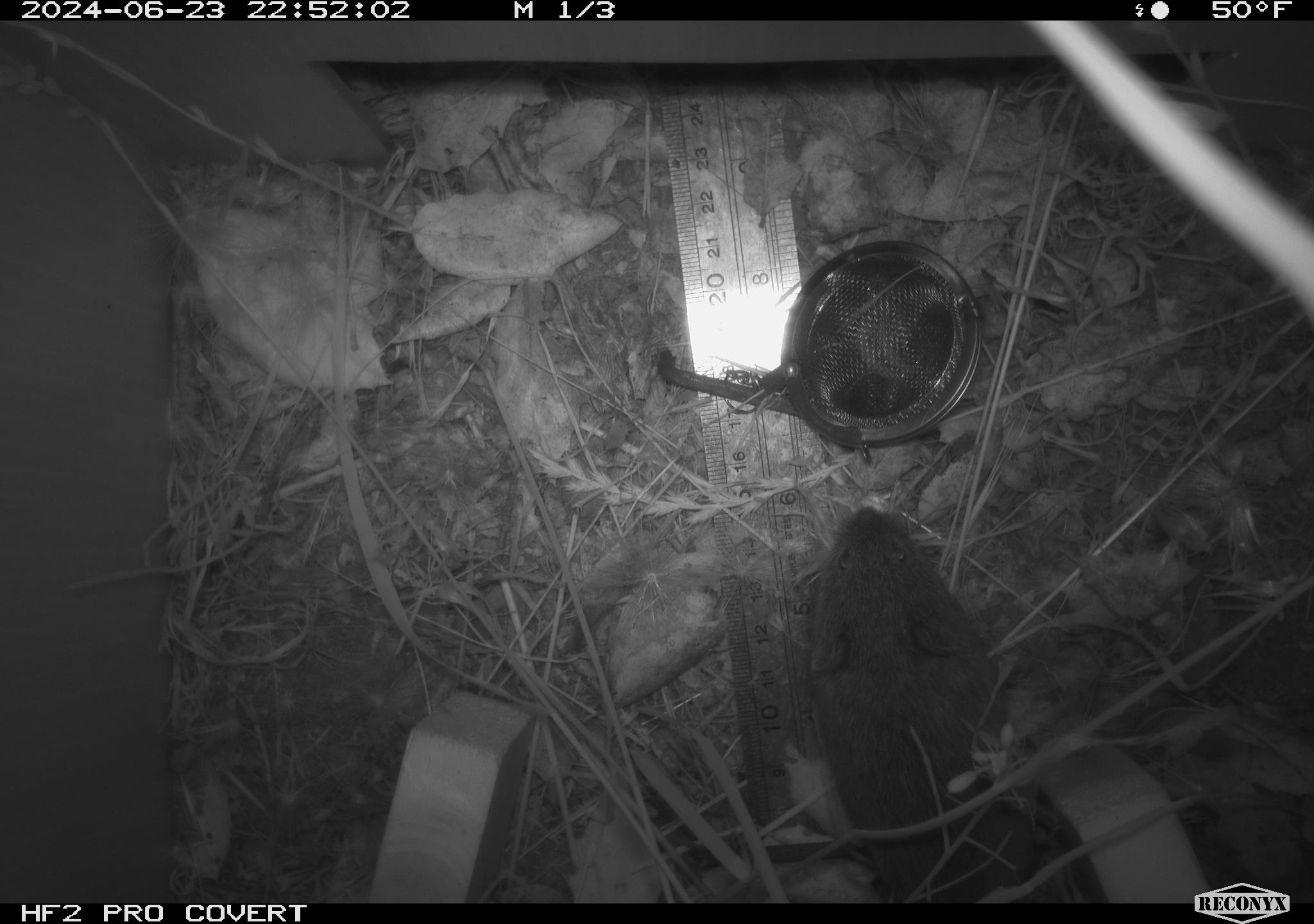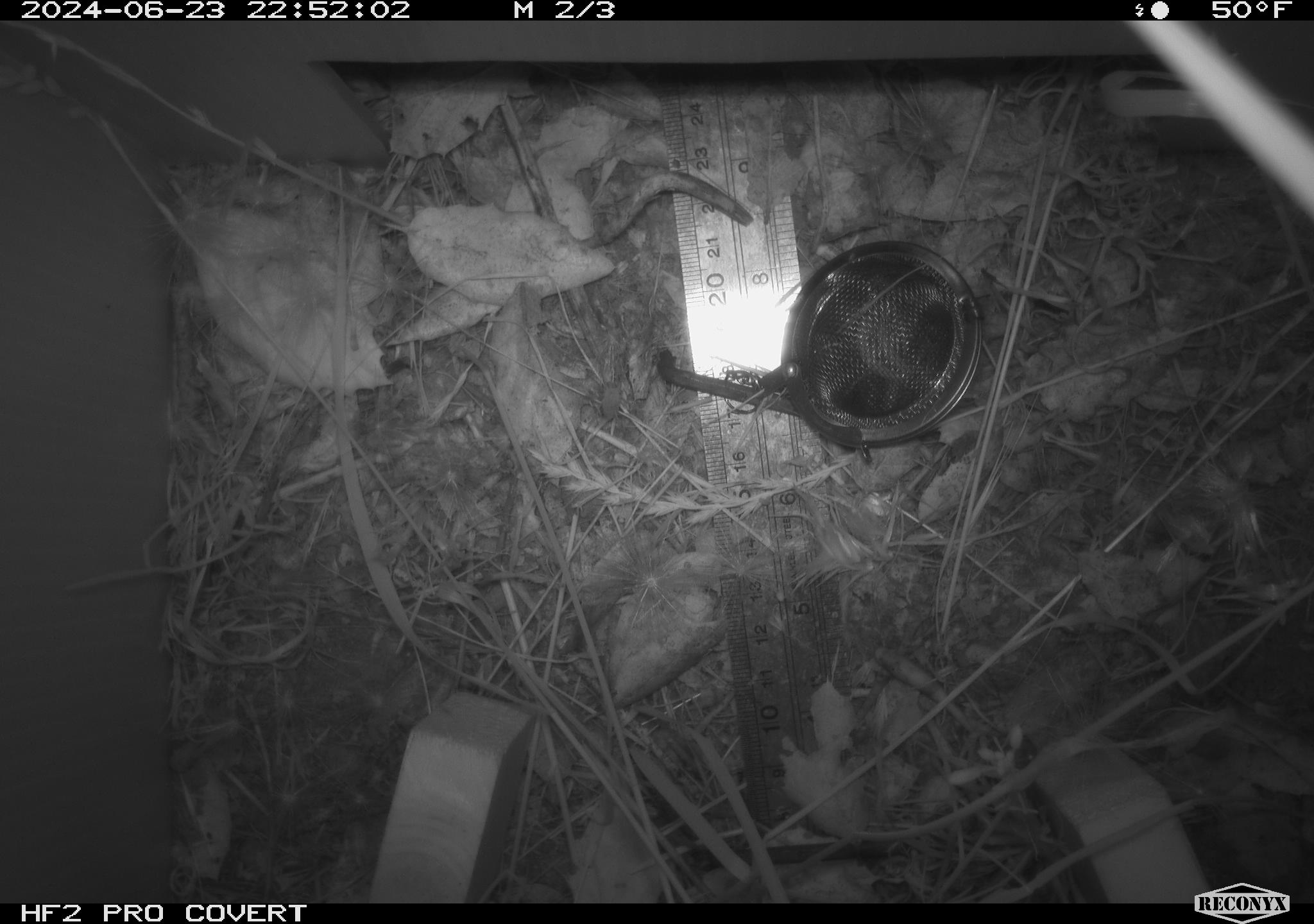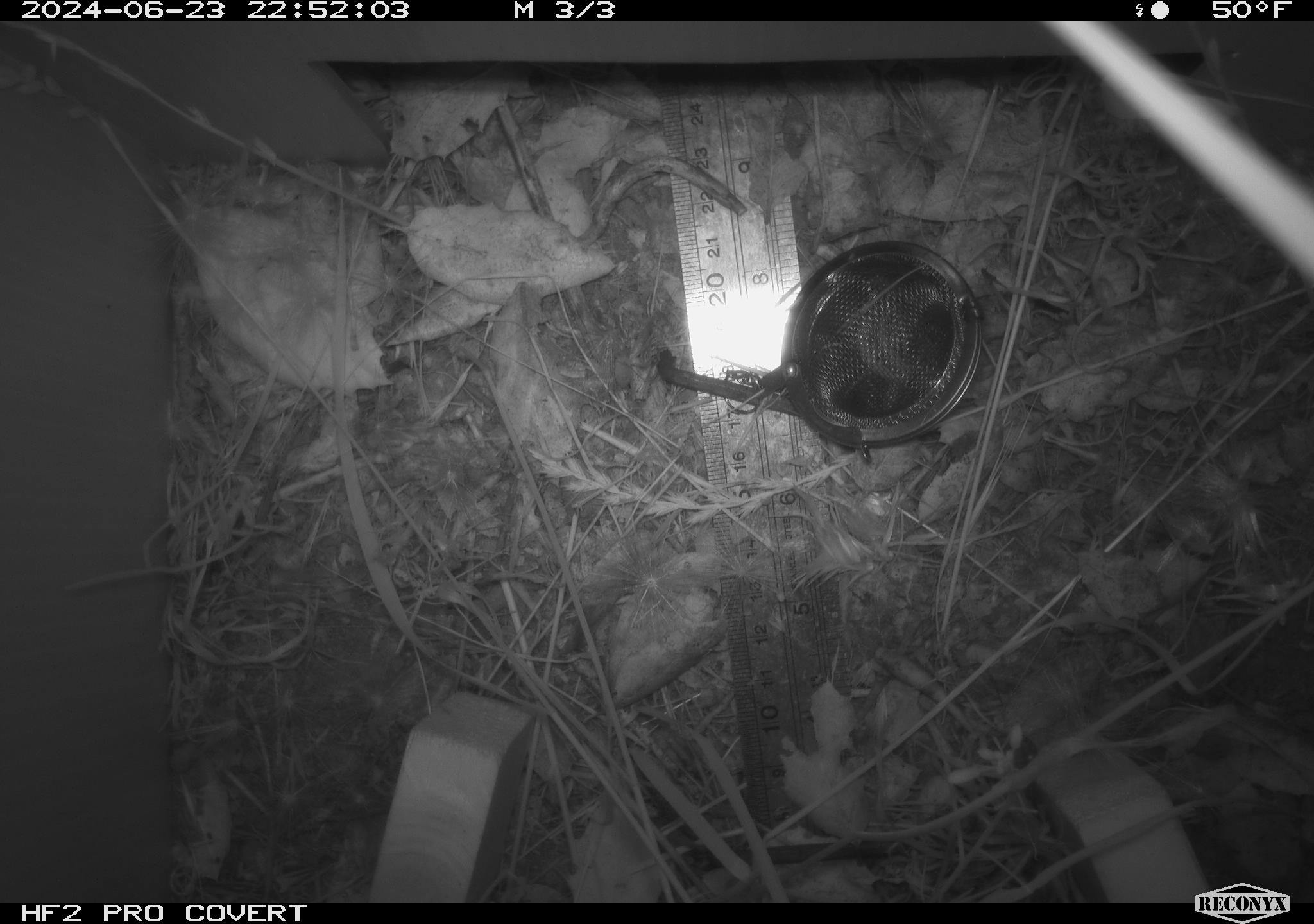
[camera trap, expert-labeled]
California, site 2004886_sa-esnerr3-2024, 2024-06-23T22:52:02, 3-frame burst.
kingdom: Animalia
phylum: Chordata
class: Mammalia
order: Rodentia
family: Cricetidae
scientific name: Cricetidae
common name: hamsters, voles, lemmings, and allies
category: cricetidae family